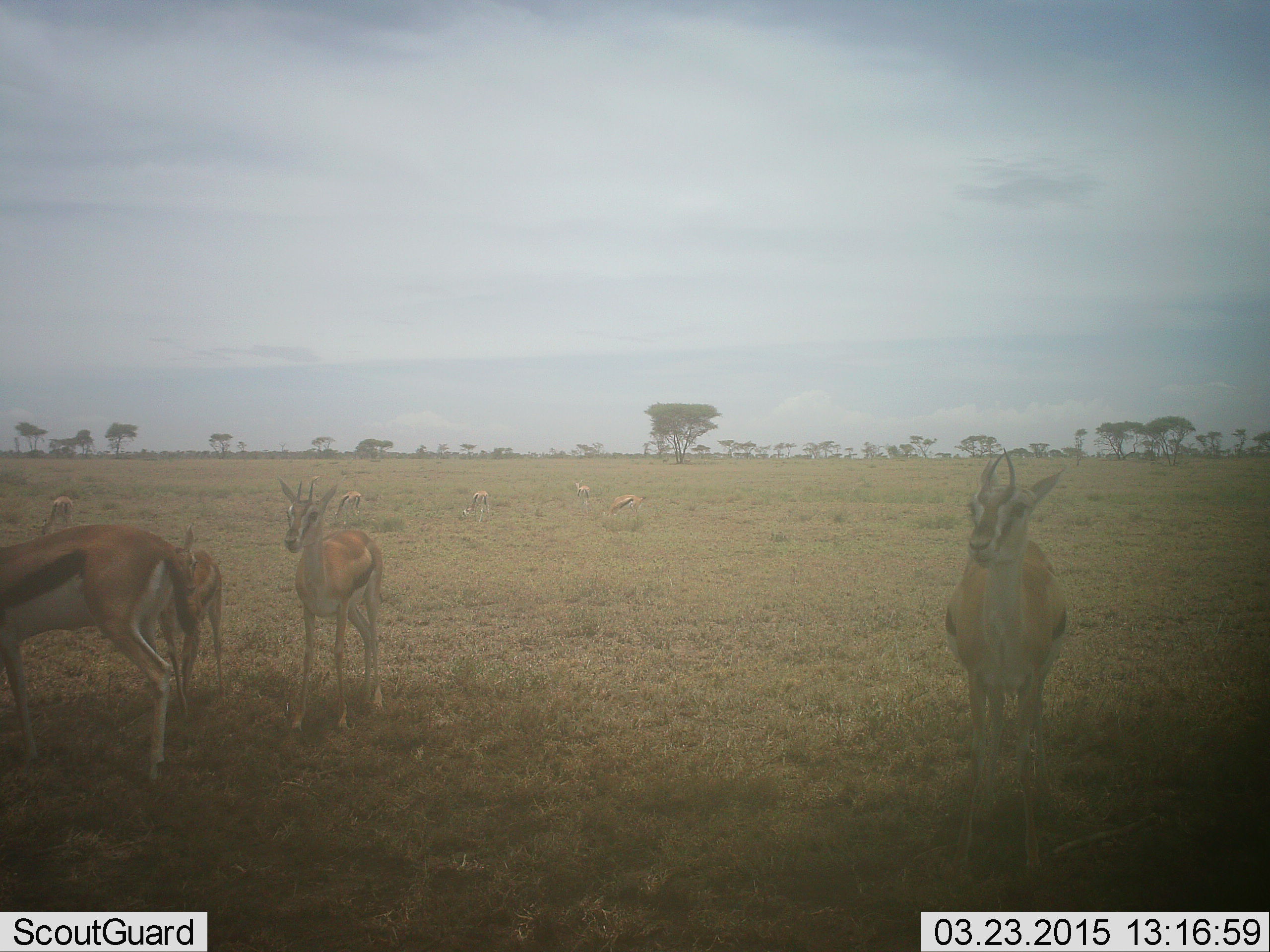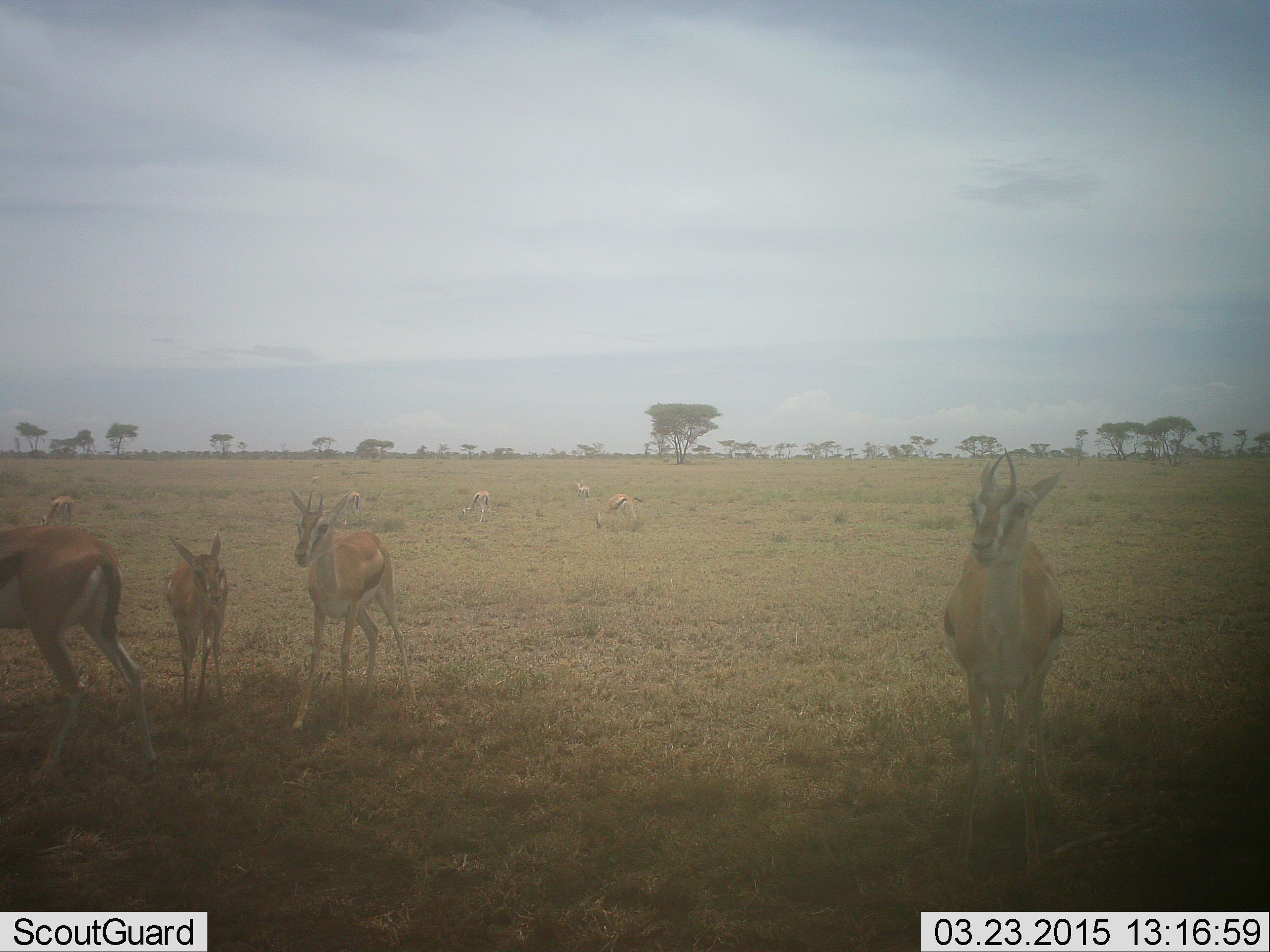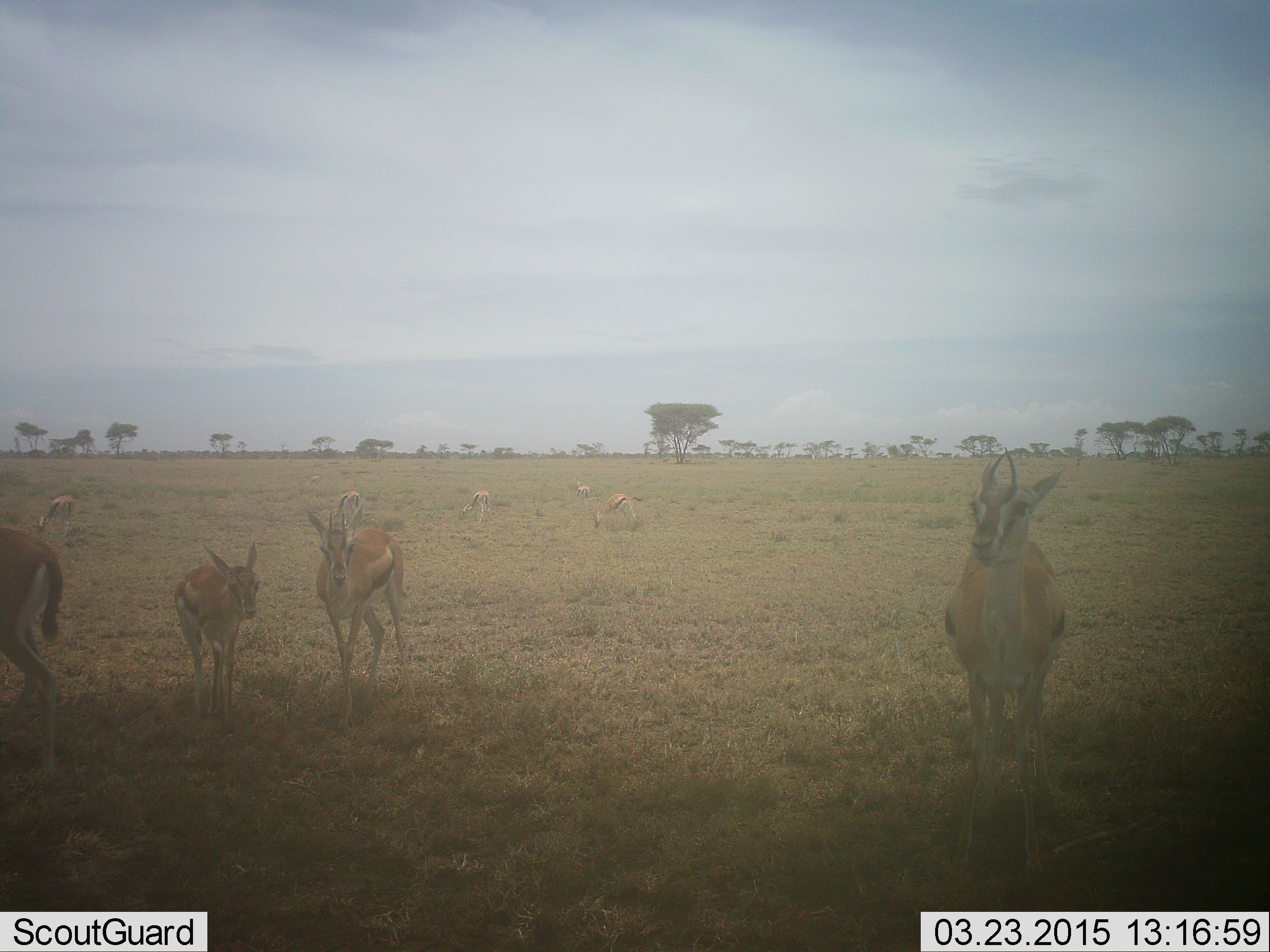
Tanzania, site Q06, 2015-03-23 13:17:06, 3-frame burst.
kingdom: Animalia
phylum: Chordata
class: Mammalia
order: Artiodactyla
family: Bovidae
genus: Eudorcas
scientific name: Eudorcas thomsonii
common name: thomson's gazelle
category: gazellethomsons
Gazellethomsons (thomson's gazelle) (Eudorcas thomsonii), count 7. Behavior (volunteer vote fractions): standing 90%, resting 0%, moving 50%, interacting 0%. Young present (vote fraction): 60%. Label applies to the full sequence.